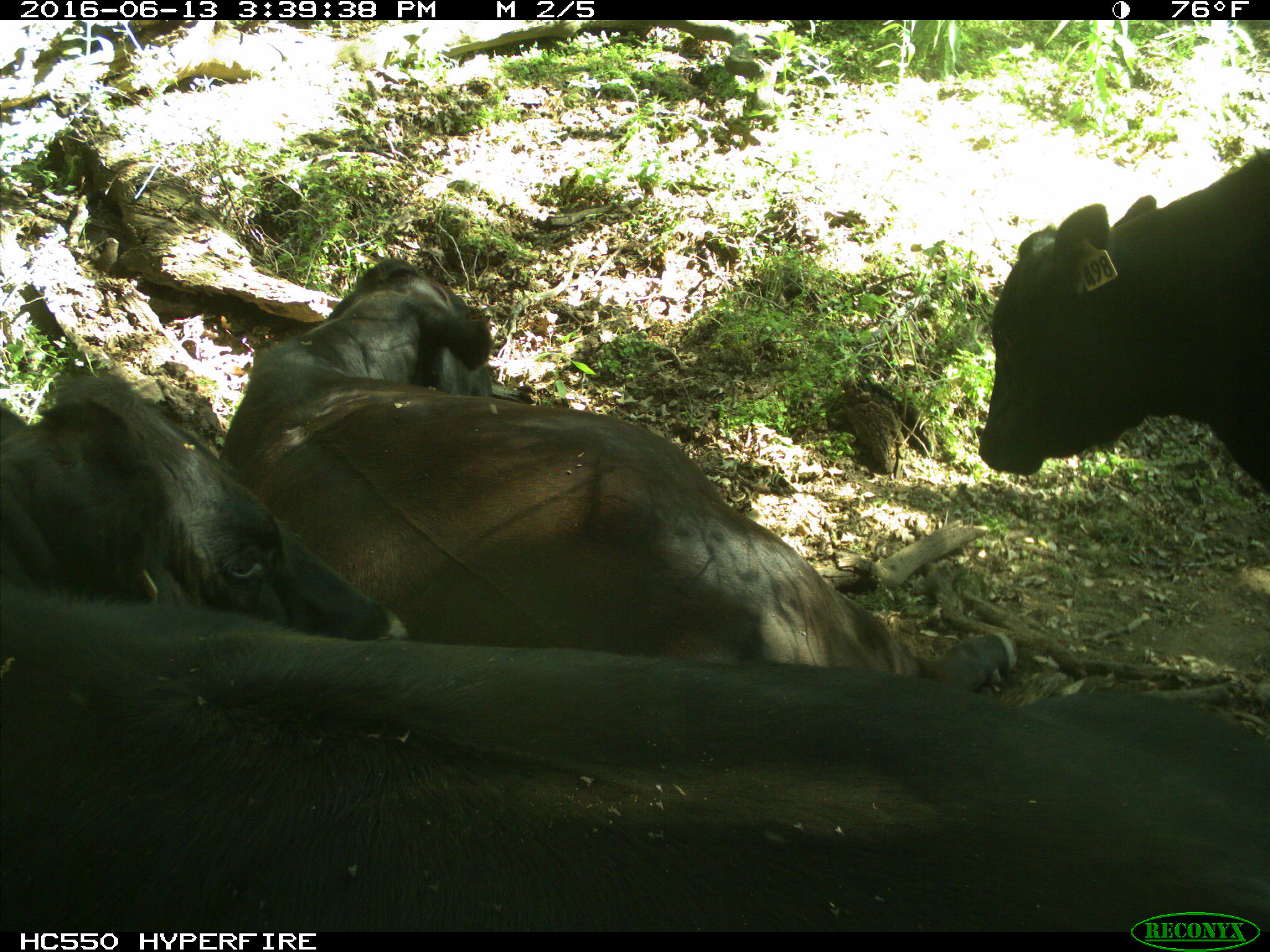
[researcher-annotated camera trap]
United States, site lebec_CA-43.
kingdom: Animalia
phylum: Chordata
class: Mammalia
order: Artiodactyla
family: Bovidae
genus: Bos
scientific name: Bos taurus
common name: domestic cow